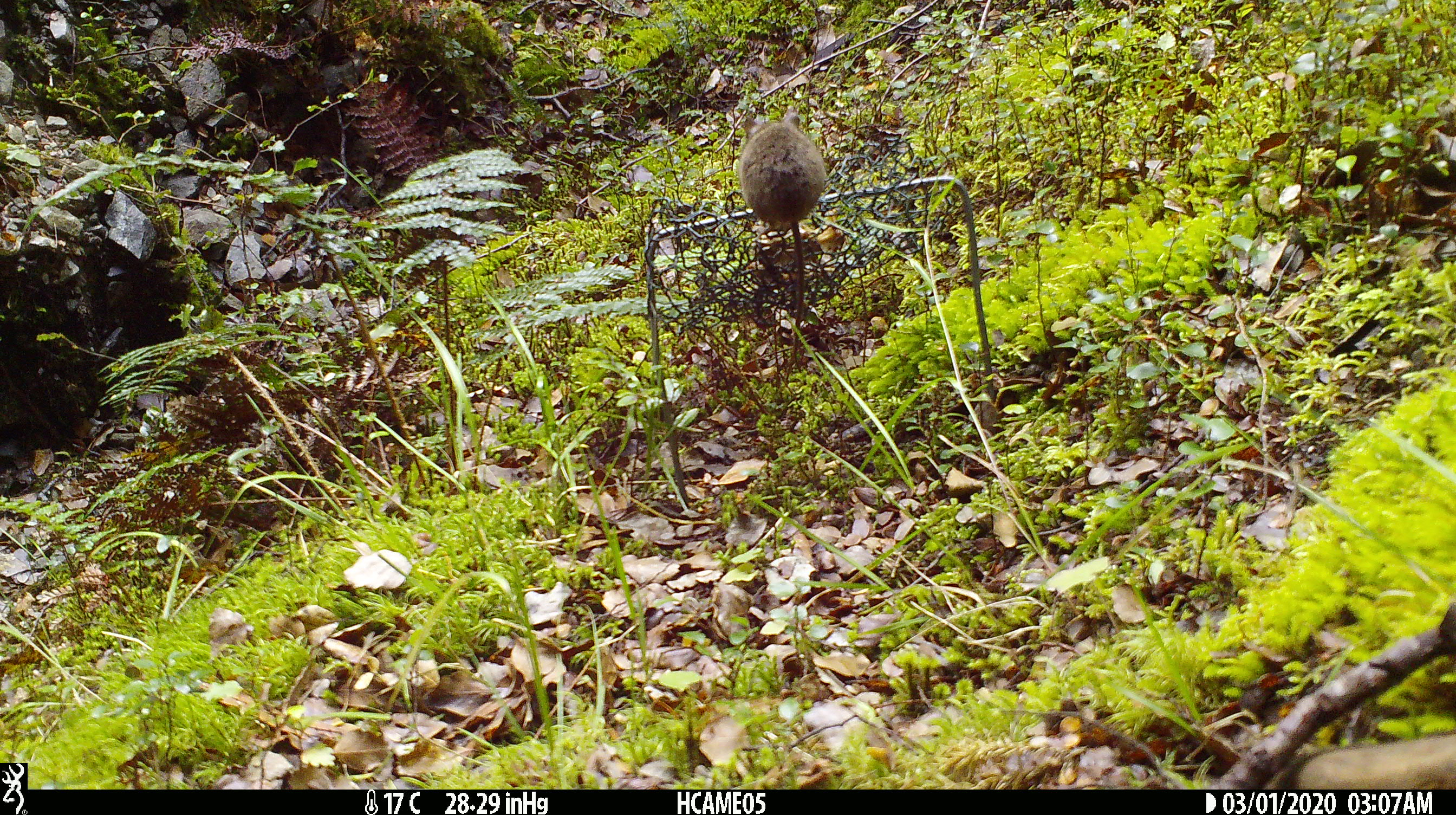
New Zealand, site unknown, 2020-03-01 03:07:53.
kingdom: Animalia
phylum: Chordata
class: Mammalia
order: Rodentia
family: Muridae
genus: Mus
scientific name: Mus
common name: mouse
Mouse (Mus).